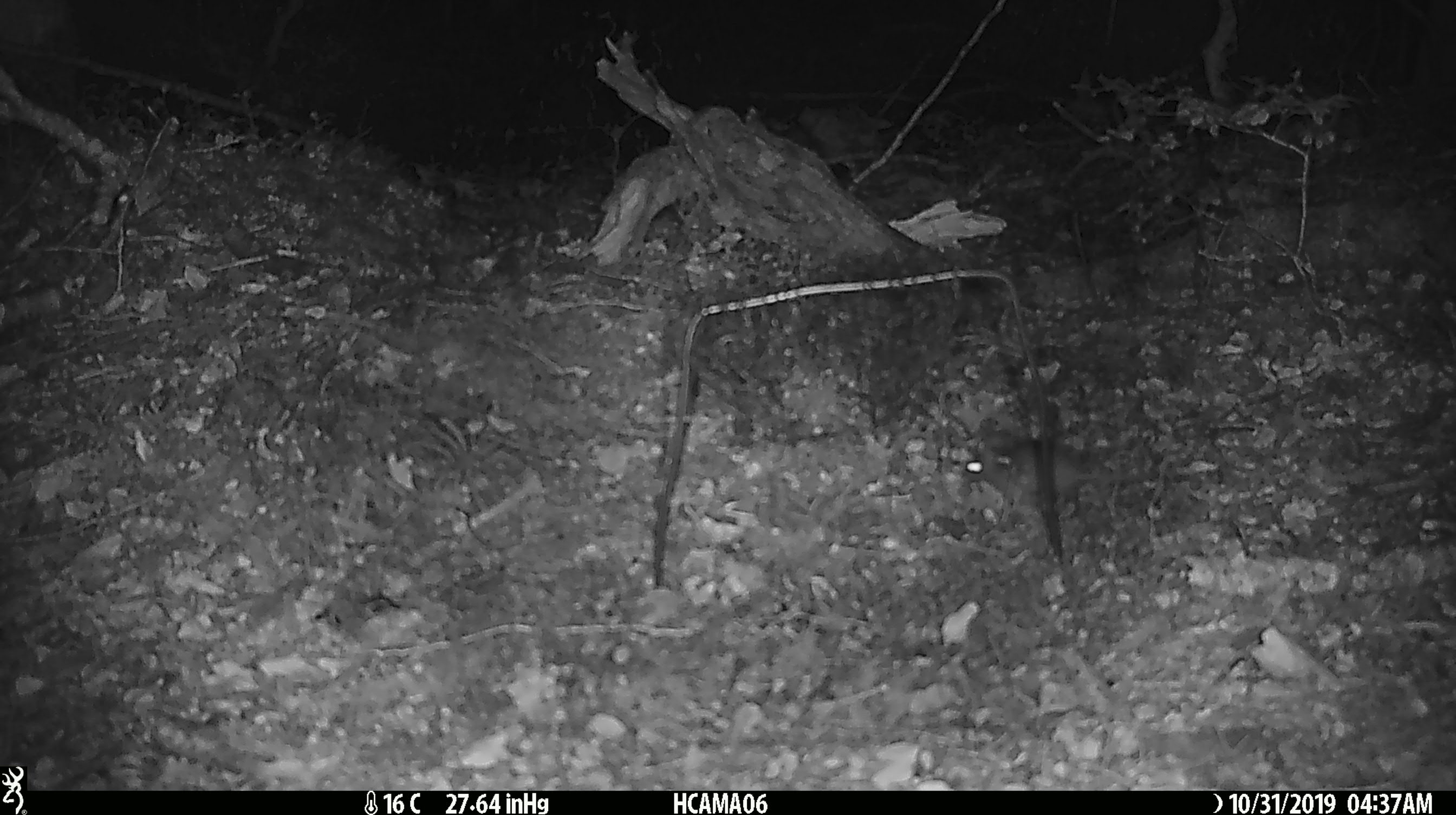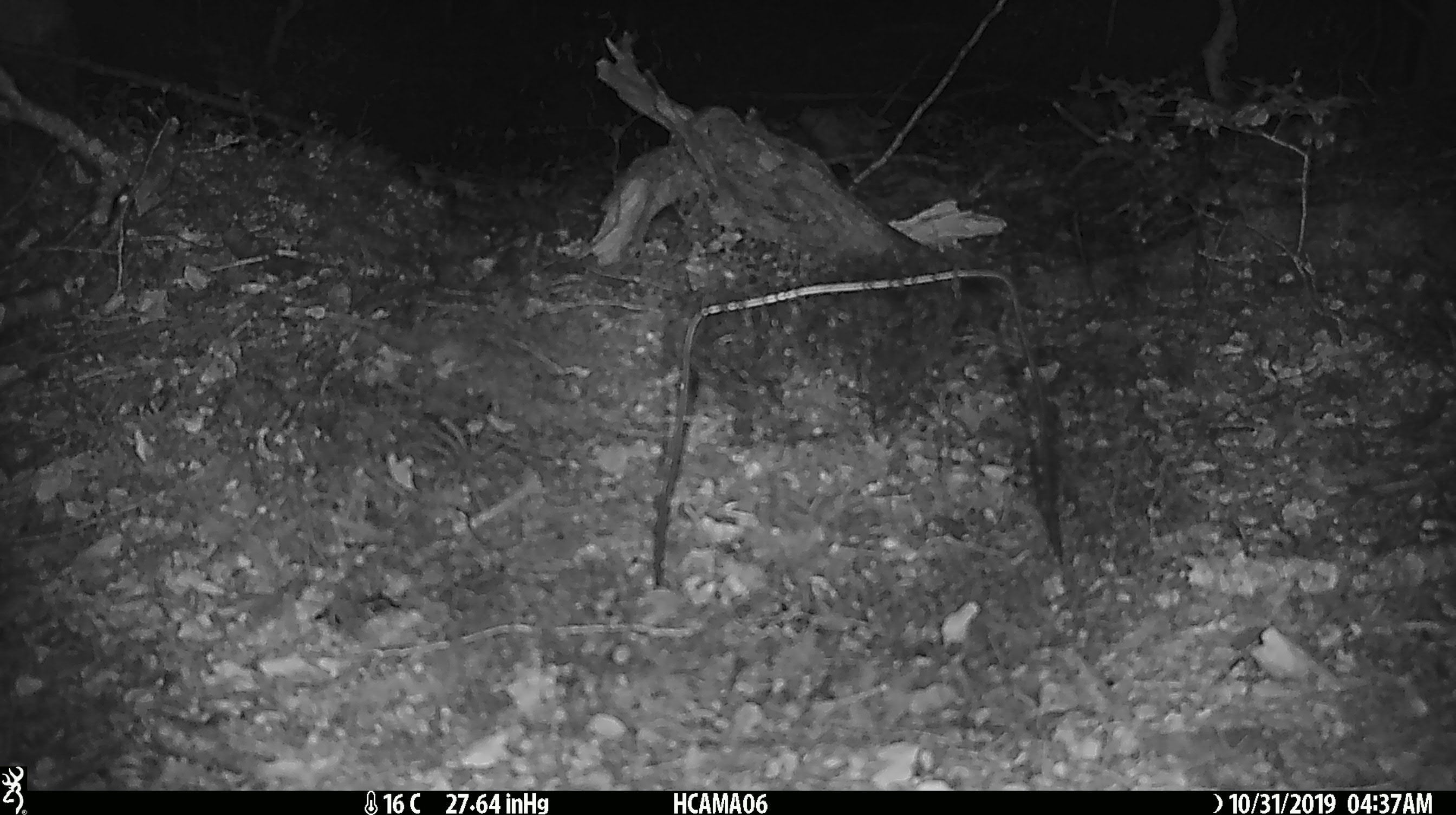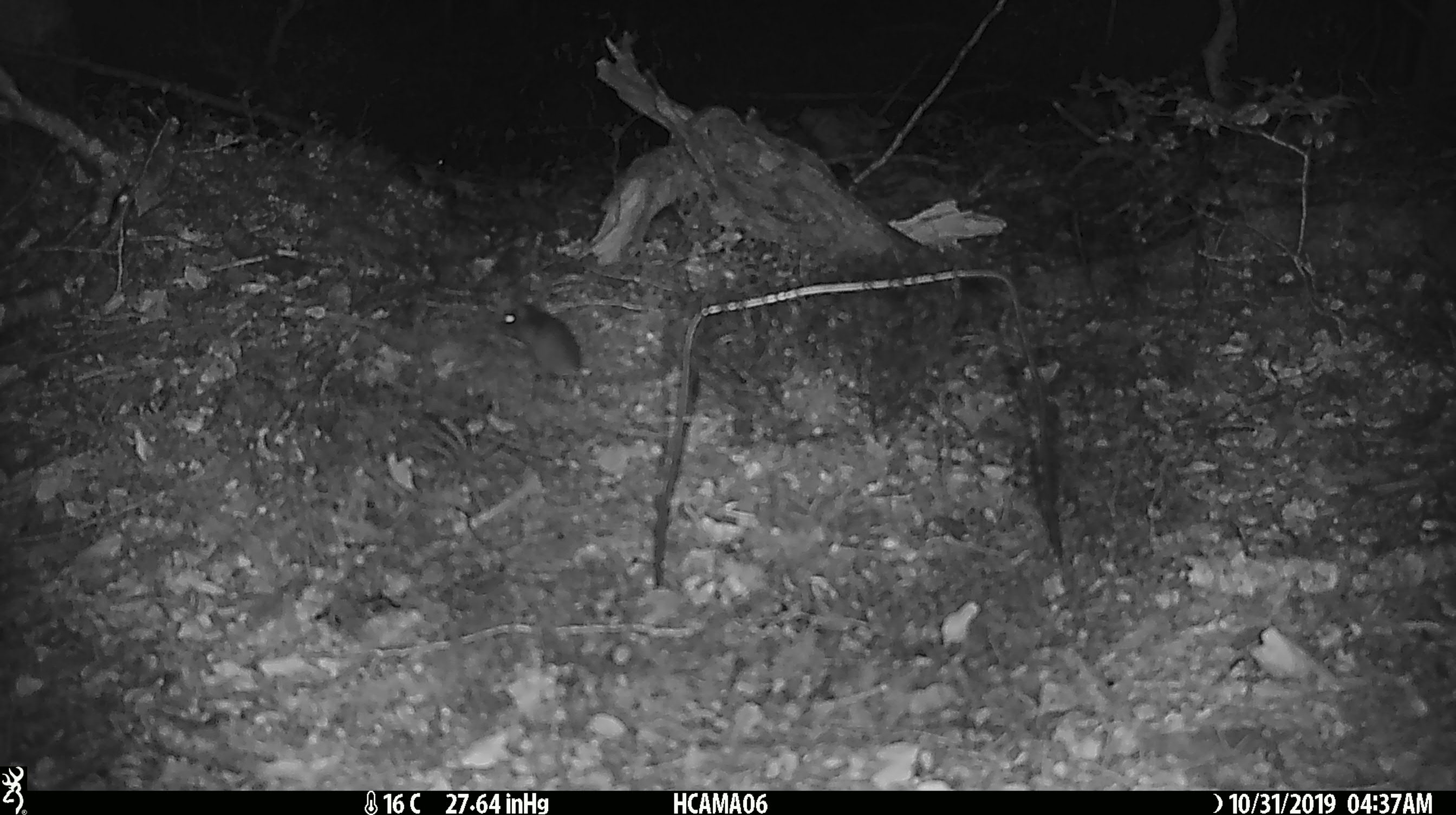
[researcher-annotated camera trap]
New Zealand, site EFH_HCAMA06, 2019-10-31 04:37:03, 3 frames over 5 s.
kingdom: Animalia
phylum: Chordata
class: Mammalia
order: Rodentia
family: Muridae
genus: Mus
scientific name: Mus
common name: mouse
Mouse (Mus).